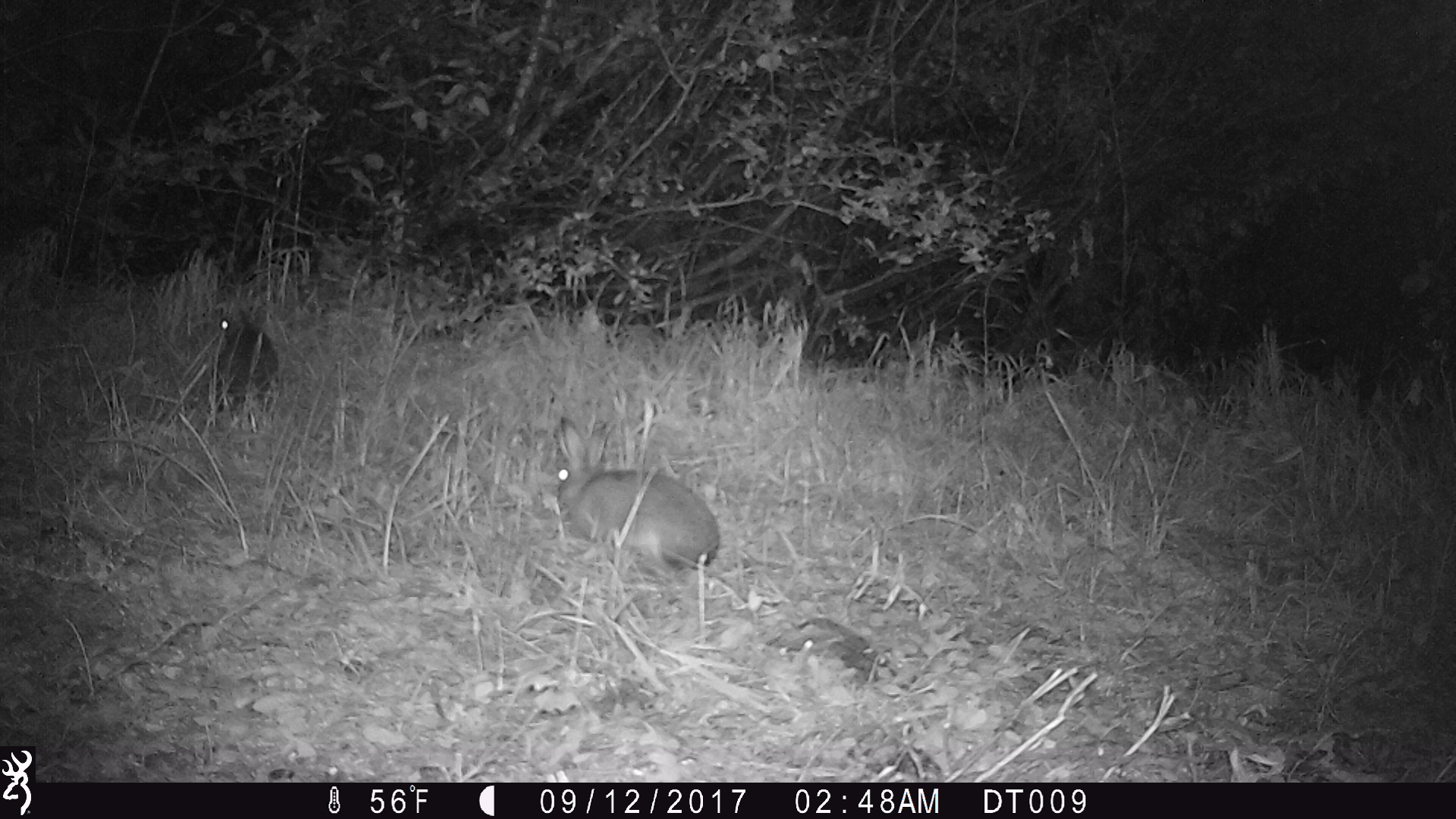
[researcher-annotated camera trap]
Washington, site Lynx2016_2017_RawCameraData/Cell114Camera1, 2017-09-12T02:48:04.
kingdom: Animalia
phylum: Chordata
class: Mammalia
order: Lagomorpha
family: Leporidae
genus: Lepus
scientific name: Lepus americanus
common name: snowshoe hare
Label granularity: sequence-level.